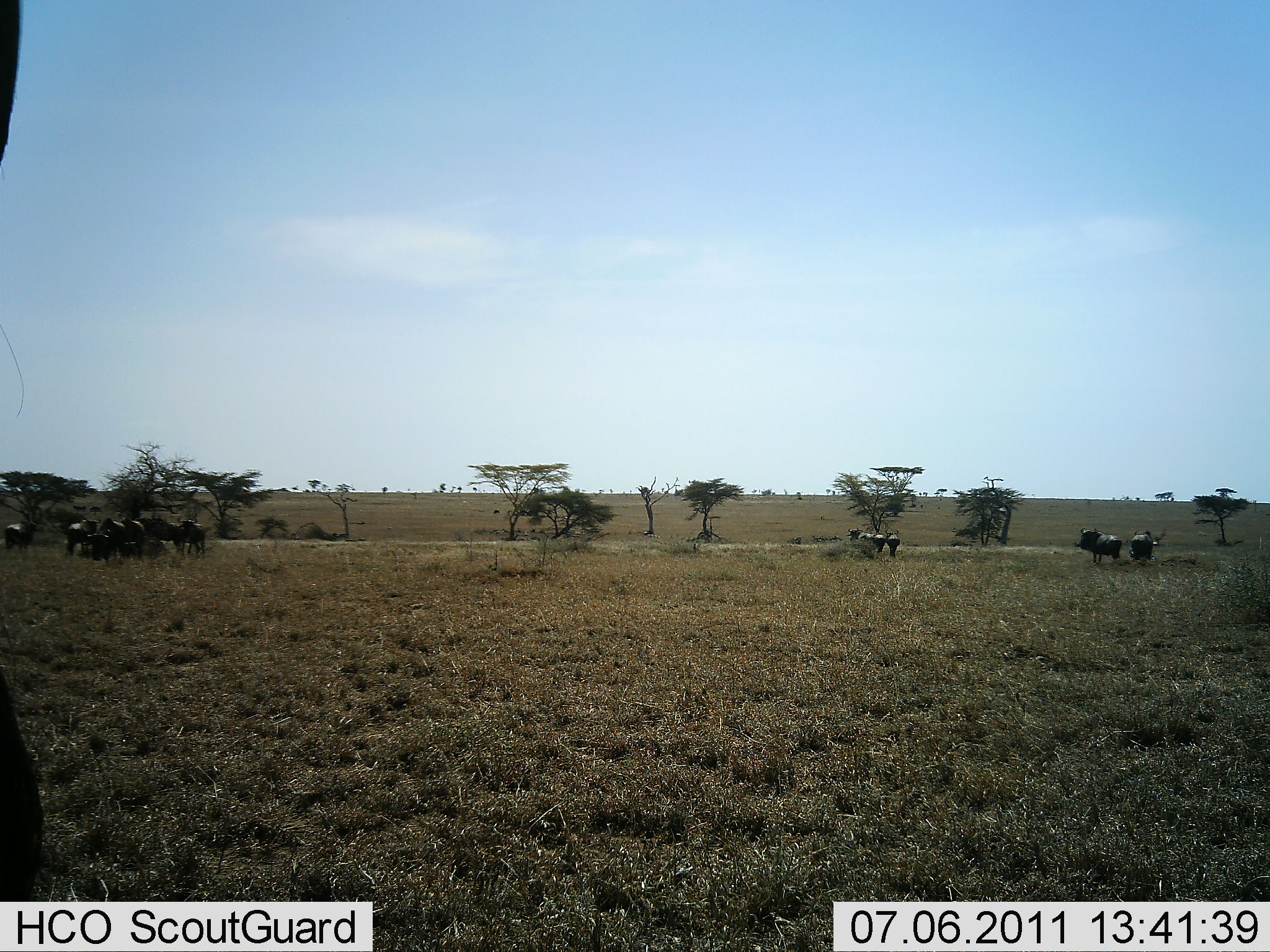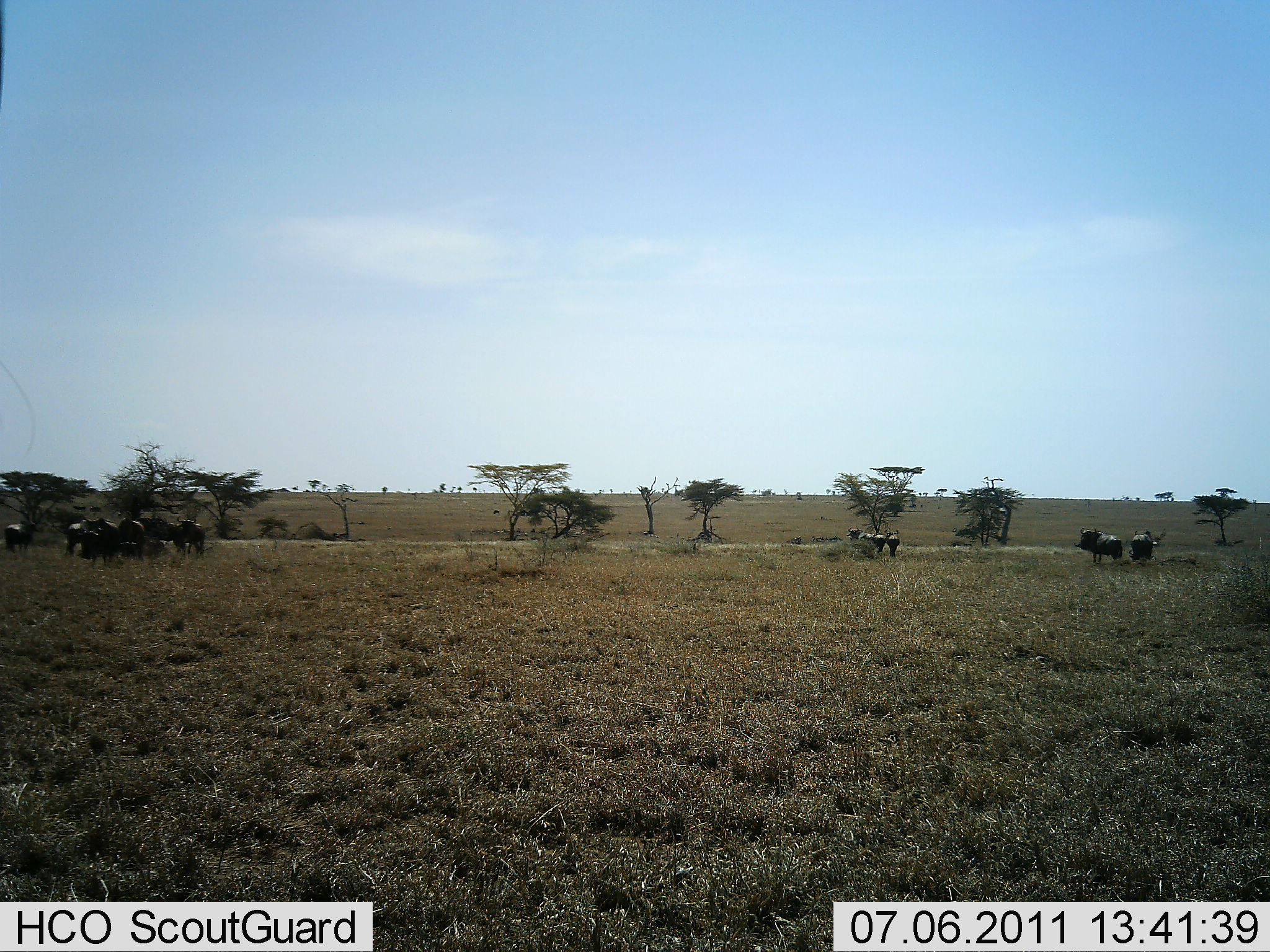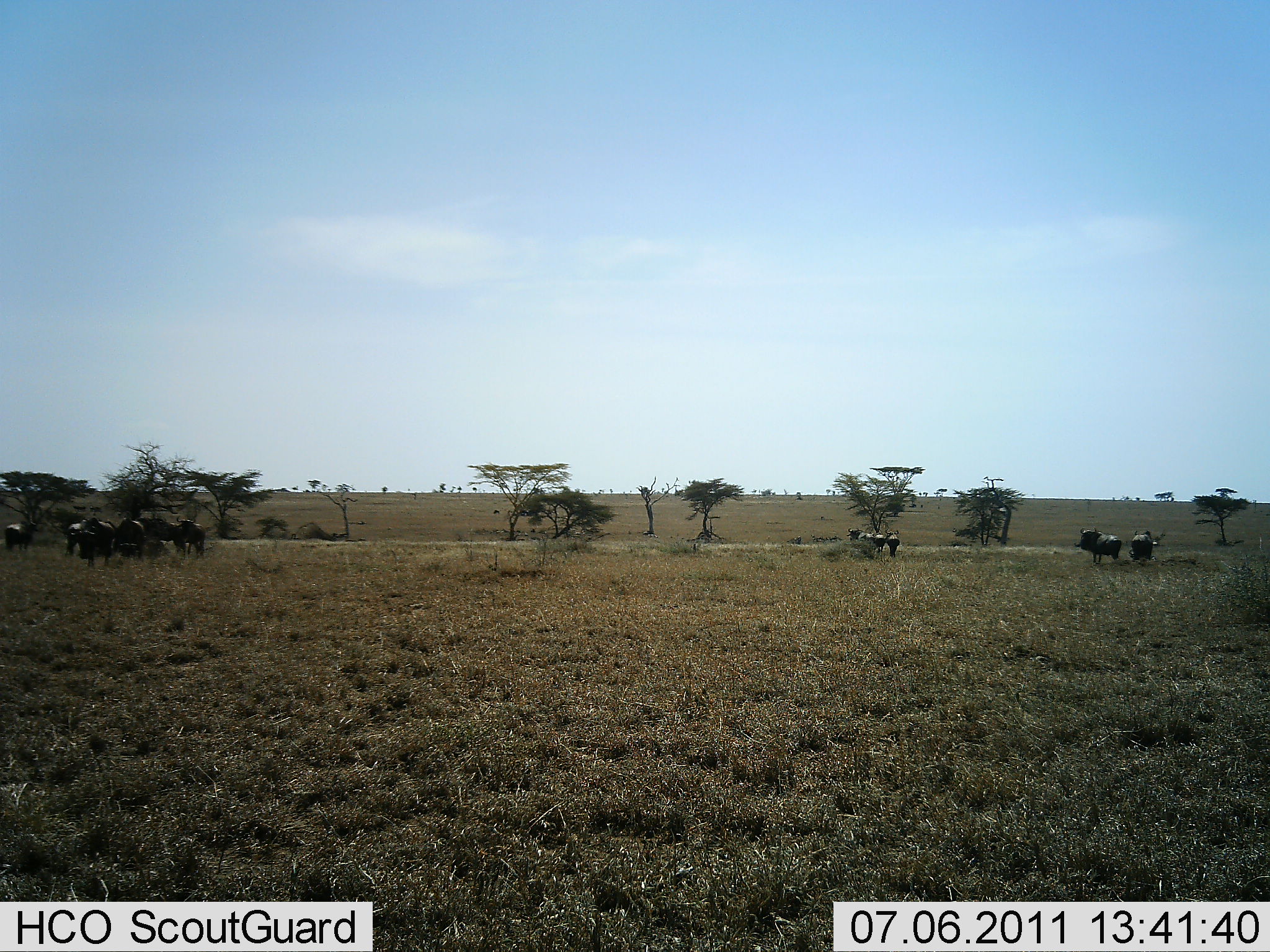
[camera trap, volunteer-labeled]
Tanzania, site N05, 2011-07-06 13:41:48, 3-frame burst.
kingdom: Animalia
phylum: Chordata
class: Mammalia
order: Artiodactyla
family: Bovidae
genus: Connochaetes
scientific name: Connochaetes taurinus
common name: blue wildebeest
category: wildebeest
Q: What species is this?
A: Wildebeest (blue wildebeest) (Connochaetes taurinus).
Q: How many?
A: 11-50.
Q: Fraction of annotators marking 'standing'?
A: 86%.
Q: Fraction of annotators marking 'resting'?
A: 0%.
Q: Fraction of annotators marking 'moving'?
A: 29%.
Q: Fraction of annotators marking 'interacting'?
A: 0%.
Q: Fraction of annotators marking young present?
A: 7%.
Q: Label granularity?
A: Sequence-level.